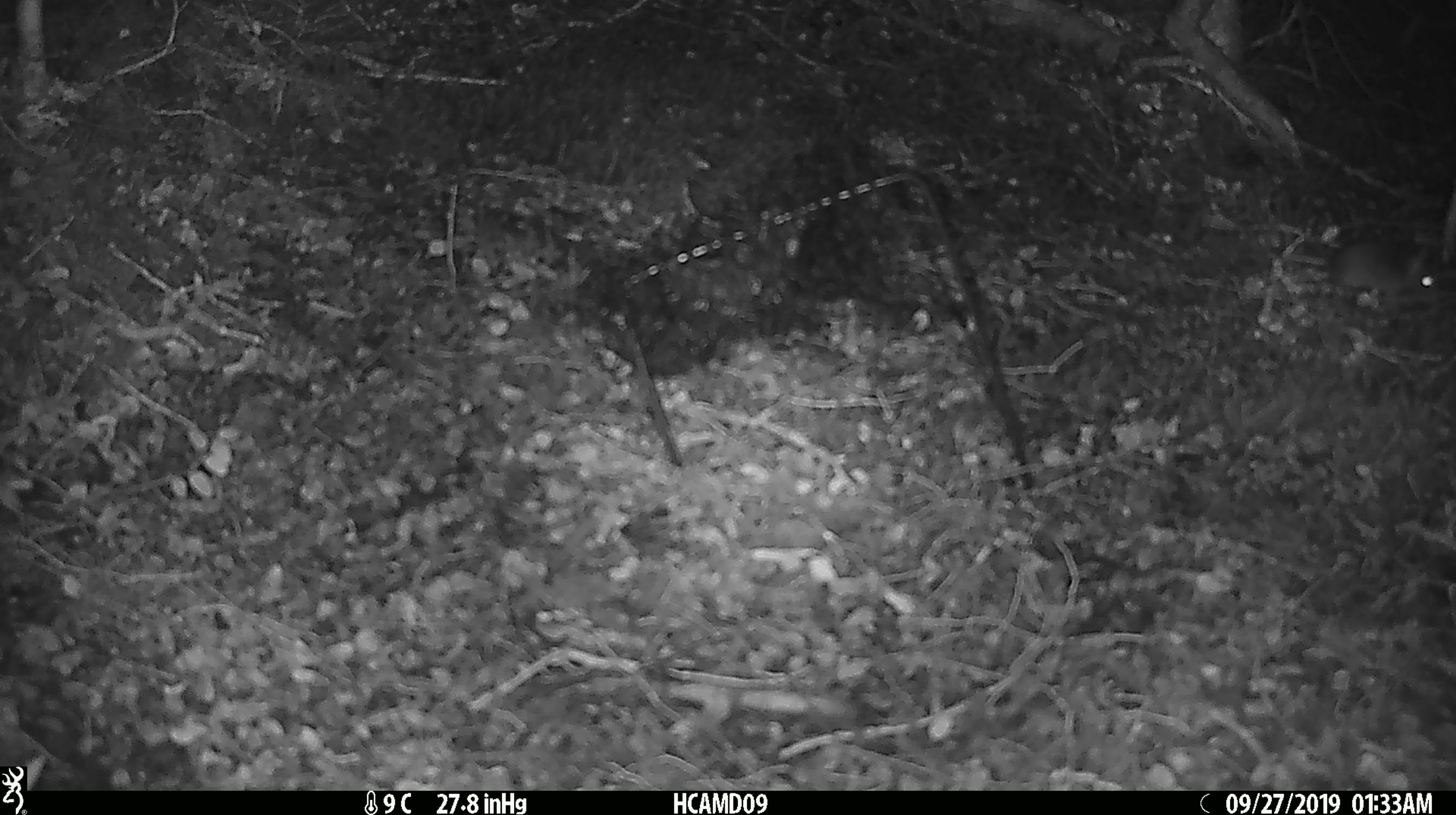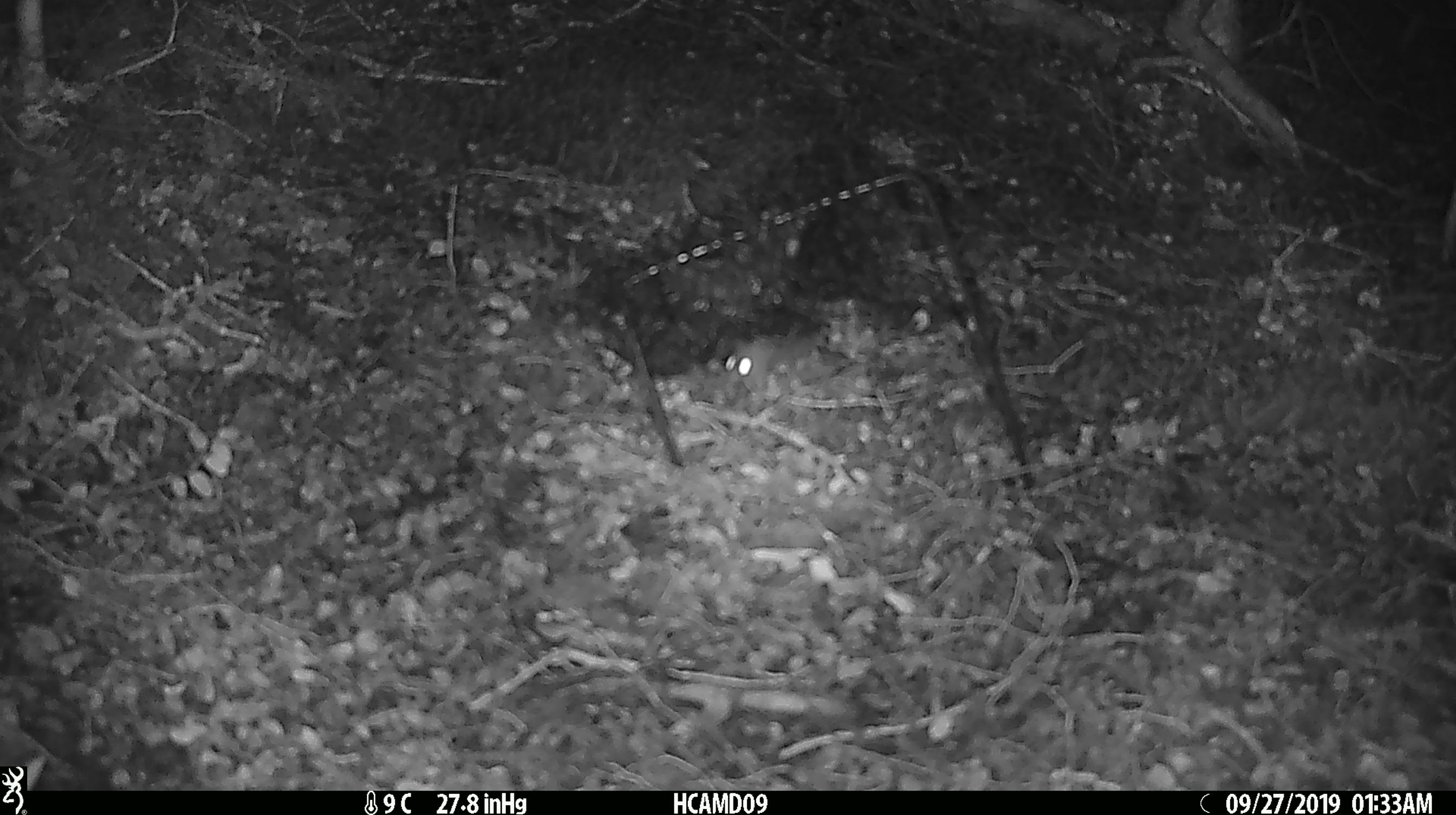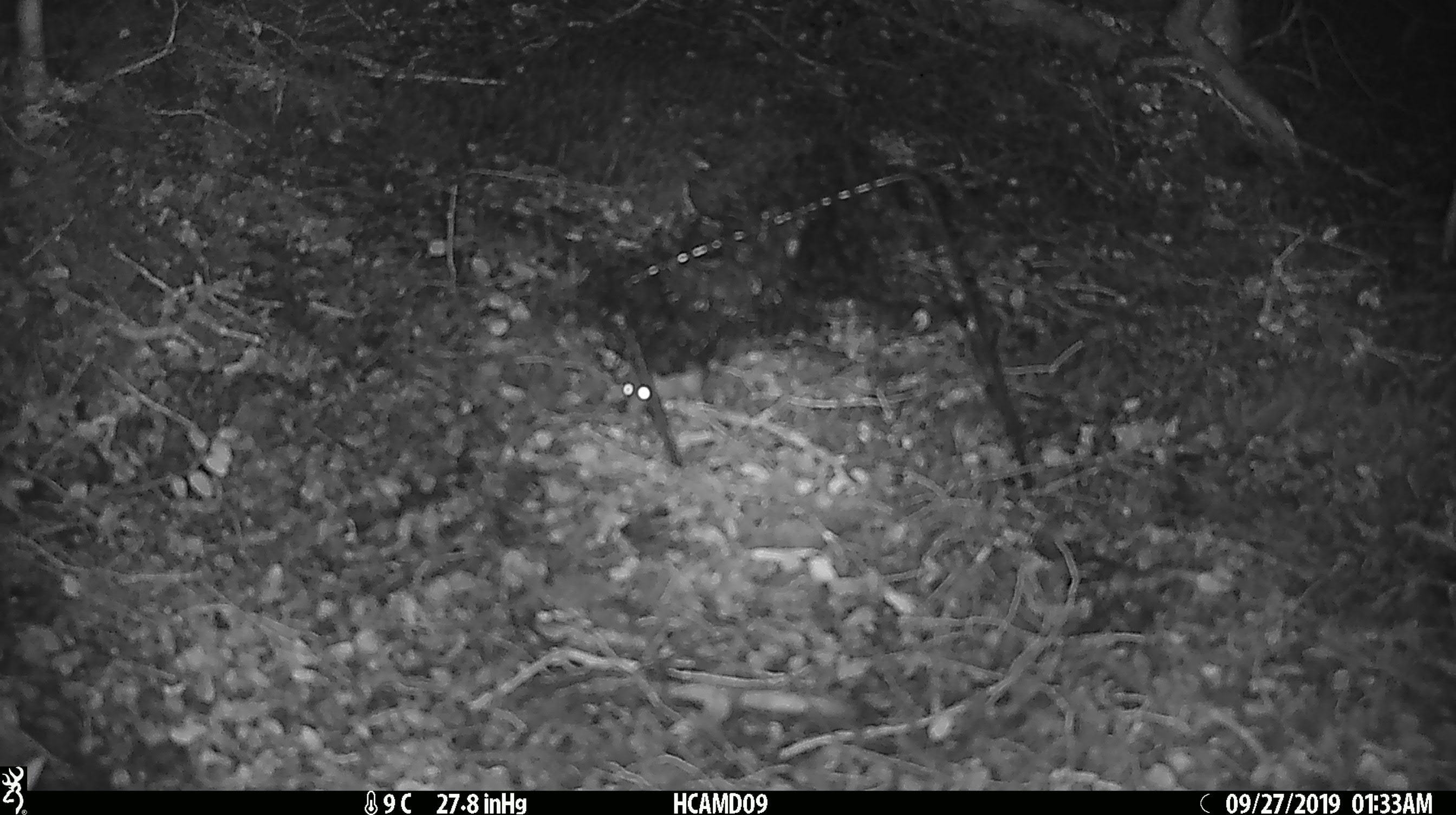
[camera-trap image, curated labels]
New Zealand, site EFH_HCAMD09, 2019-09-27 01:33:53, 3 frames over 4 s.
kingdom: Animalia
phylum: Chordata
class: Mammalia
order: Rodentia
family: Muridae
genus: Mus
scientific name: Mus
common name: mouse